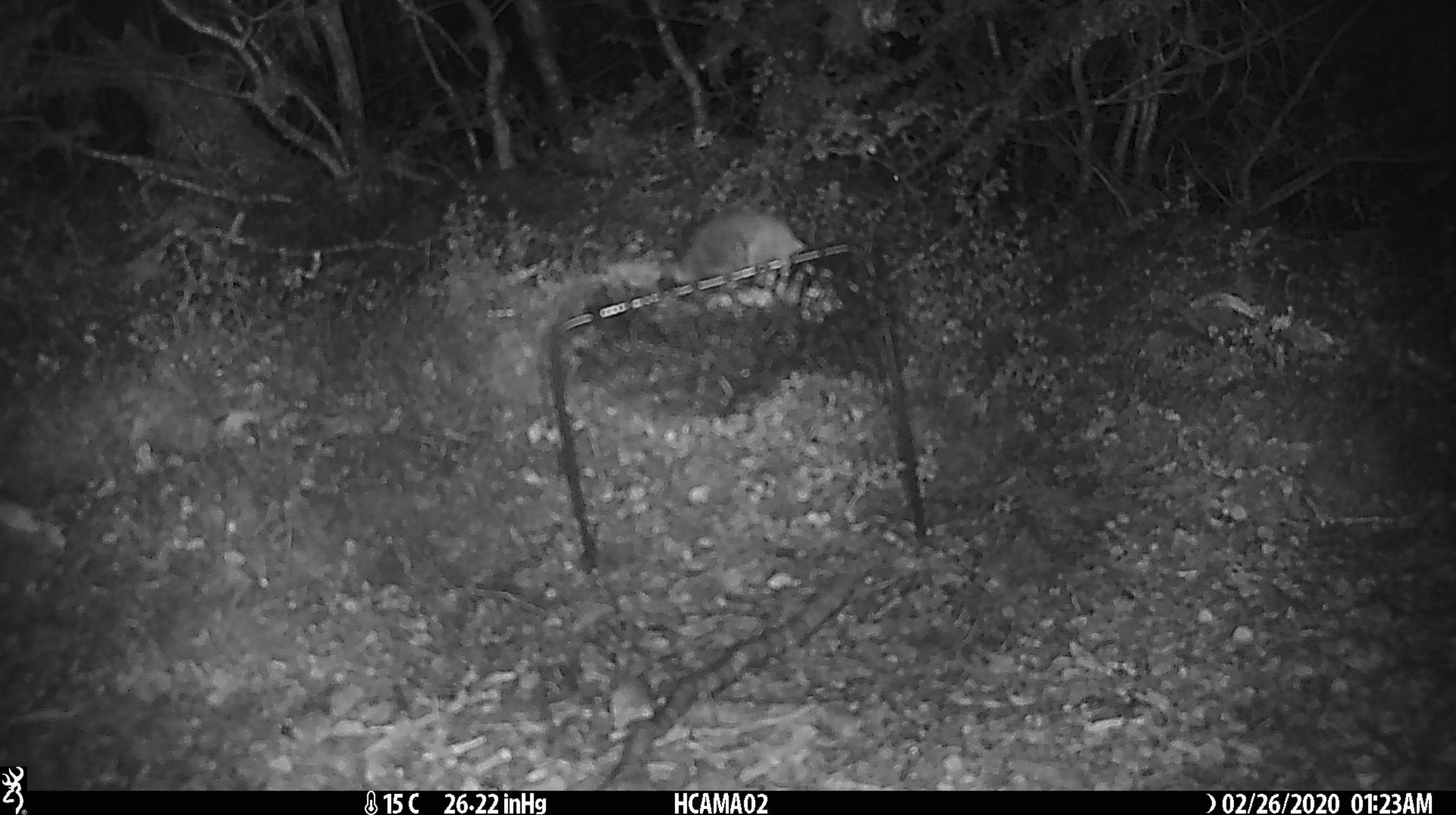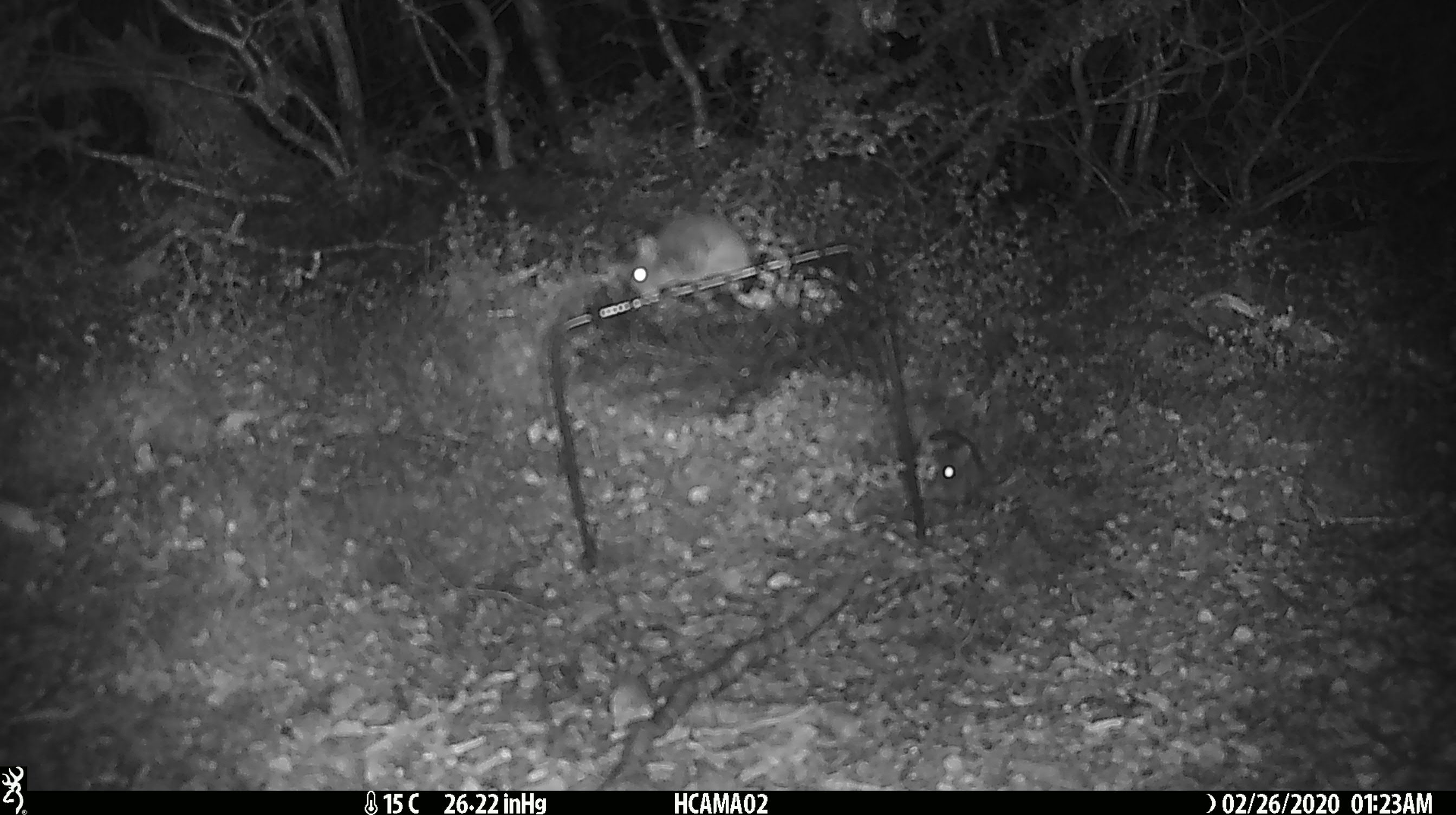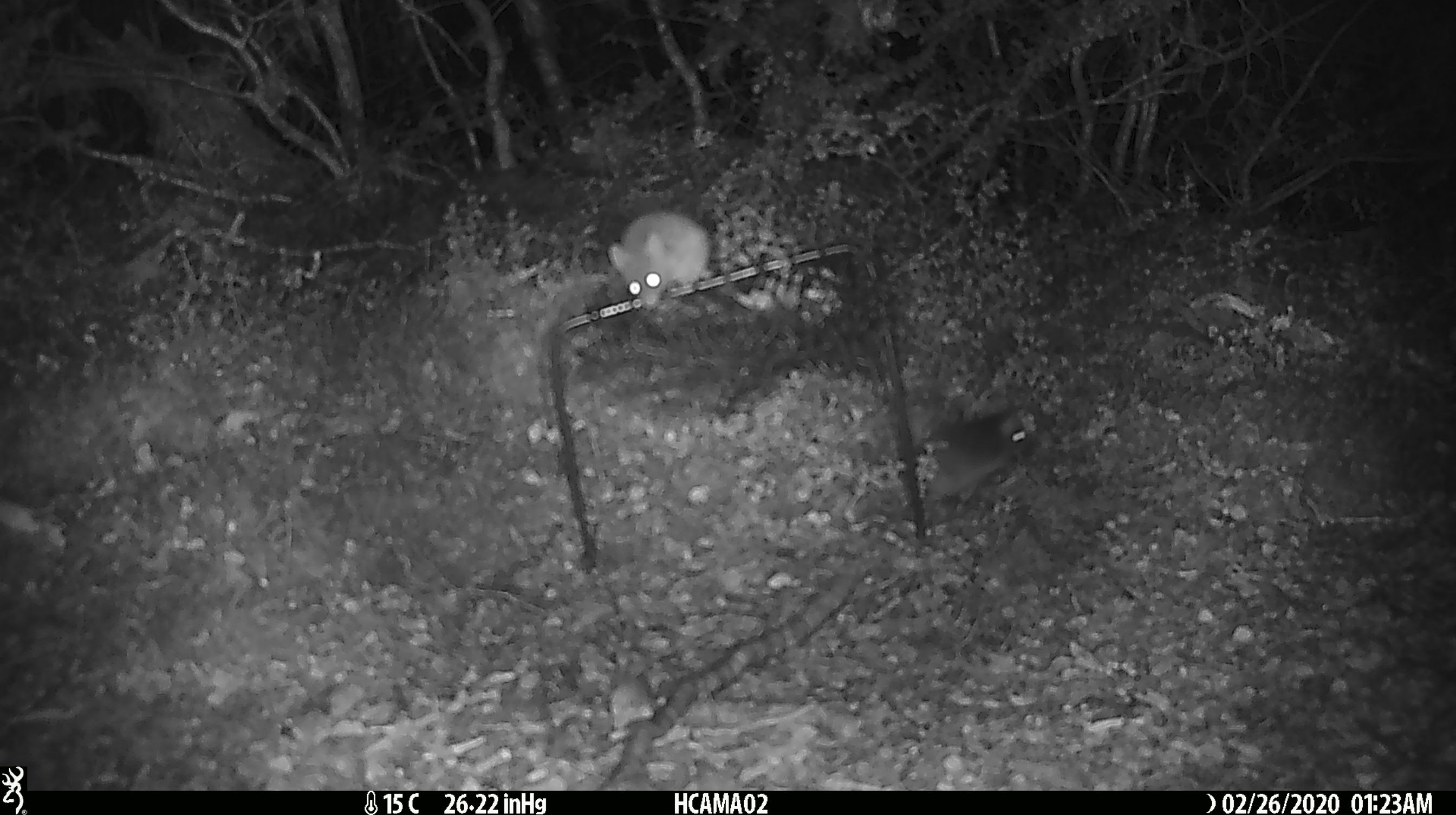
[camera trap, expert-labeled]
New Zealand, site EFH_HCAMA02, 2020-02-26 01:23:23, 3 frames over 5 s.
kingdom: Animalia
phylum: Chordata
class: Mammalia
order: Rodentia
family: Muridae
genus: Mus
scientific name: Mus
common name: mouse